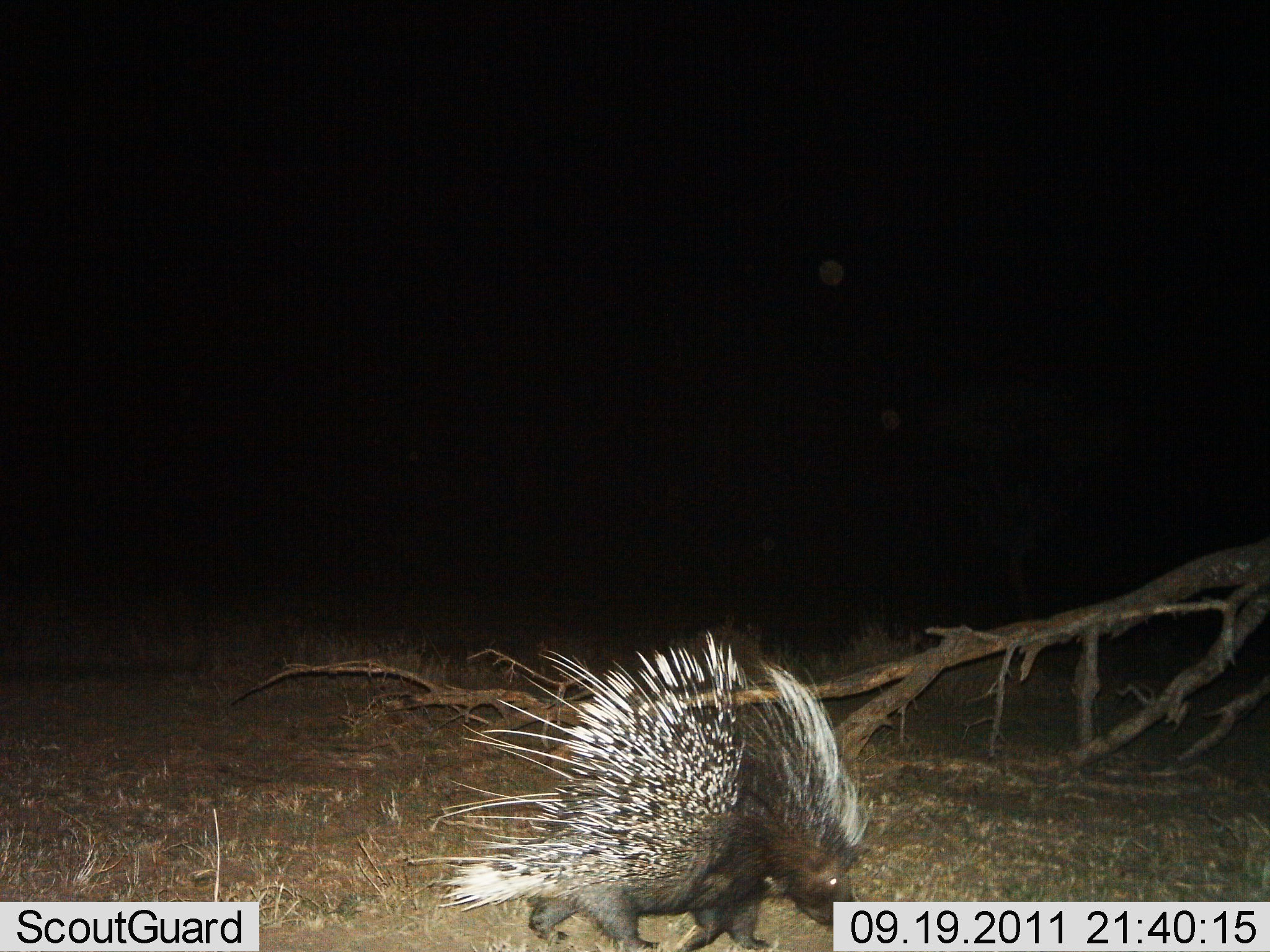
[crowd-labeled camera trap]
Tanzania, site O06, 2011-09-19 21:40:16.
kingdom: Animalia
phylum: Chordata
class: Mammalia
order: Rodentia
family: Hystricidae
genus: Hystrix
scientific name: Hystrix cristata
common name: crested porcupine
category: porcupine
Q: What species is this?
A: Porcupine (crested porcupine) (Hystrix cristata).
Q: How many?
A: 1.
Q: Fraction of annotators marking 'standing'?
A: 46%.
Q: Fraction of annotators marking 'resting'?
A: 0%.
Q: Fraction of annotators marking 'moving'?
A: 8%.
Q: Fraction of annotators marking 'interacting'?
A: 0%.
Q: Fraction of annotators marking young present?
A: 0%.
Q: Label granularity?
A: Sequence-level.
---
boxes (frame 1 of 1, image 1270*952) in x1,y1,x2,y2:
animal: 404,626,876,952